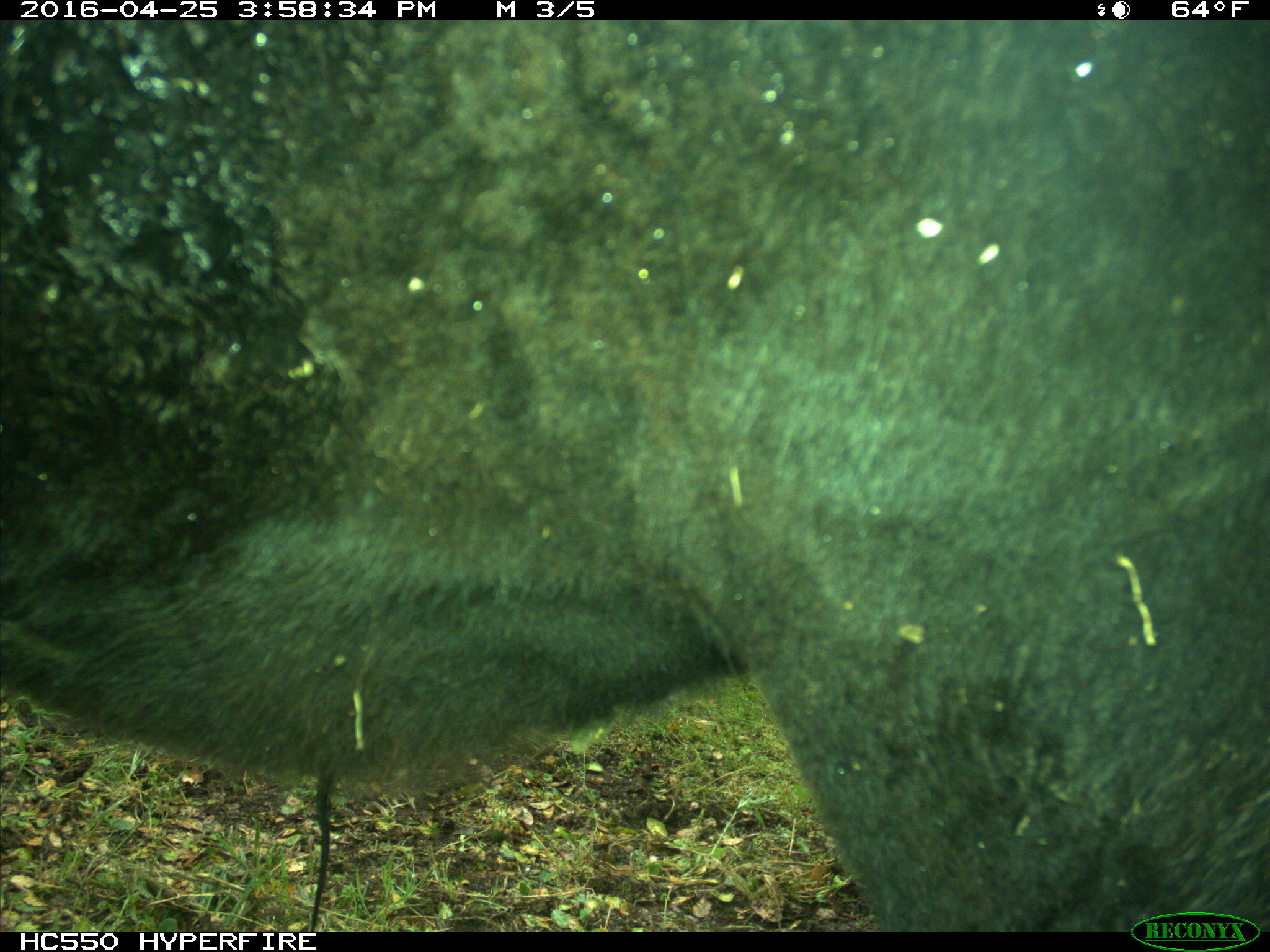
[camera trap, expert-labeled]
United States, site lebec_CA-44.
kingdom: Animalia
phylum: Chordata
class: Mammalia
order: Artiodactyla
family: Bovidae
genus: Bos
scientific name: Bos taurus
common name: domestic cow